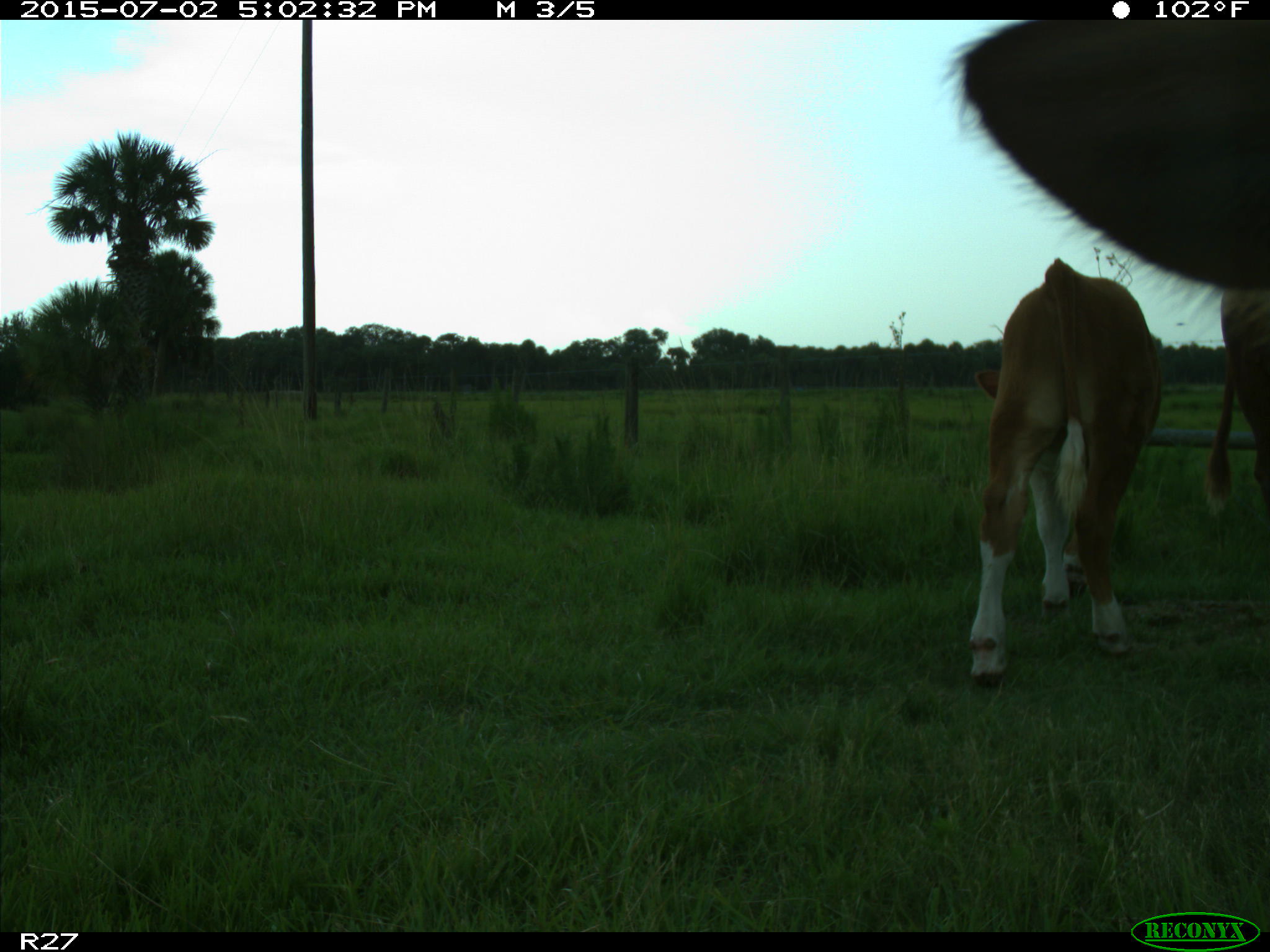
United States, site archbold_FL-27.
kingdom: Animalia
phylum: Chordata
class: Mammalia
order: Artiodactyla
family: Bovidae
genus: Bos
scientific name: Bos taurus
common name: domestic cow